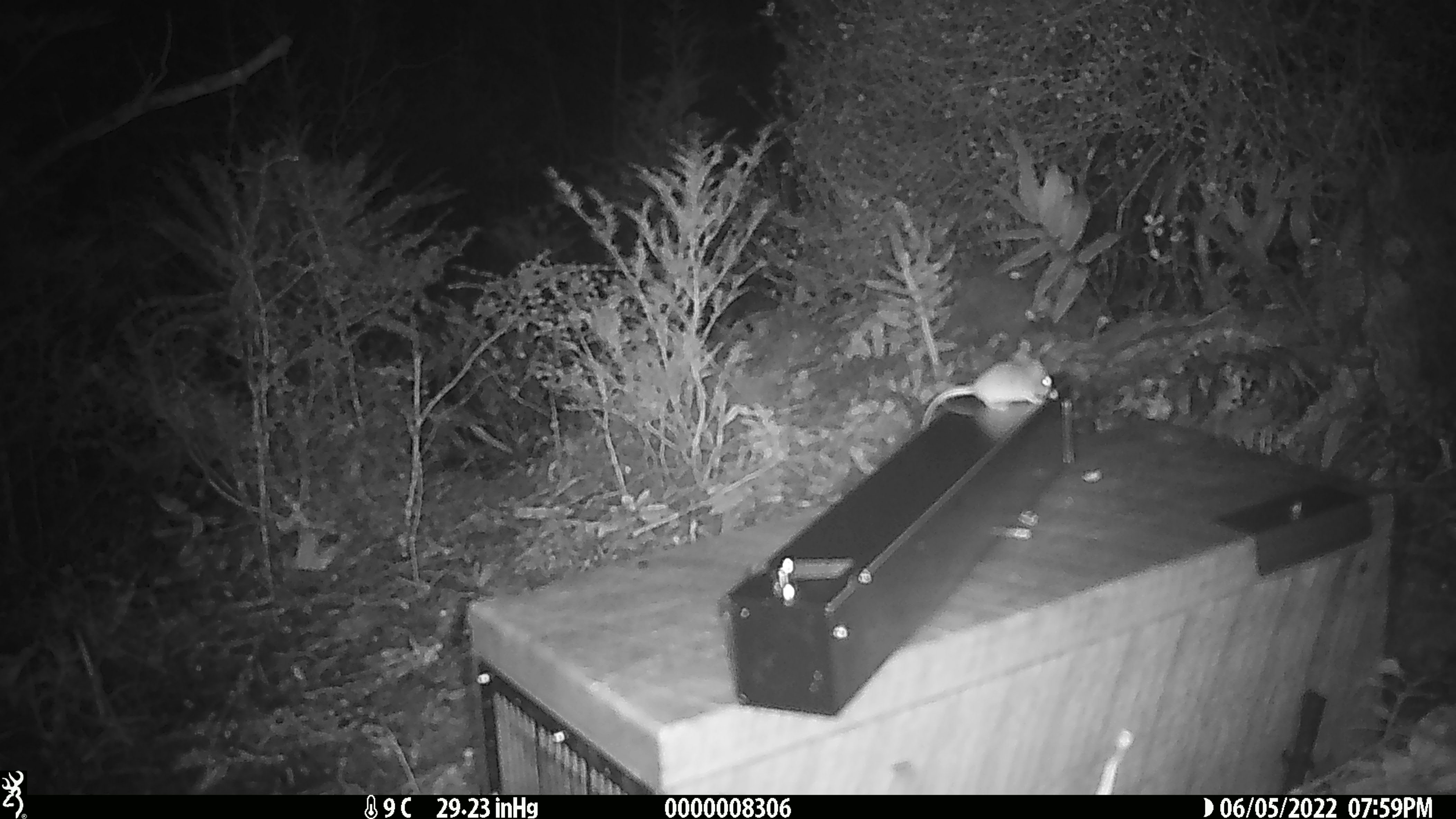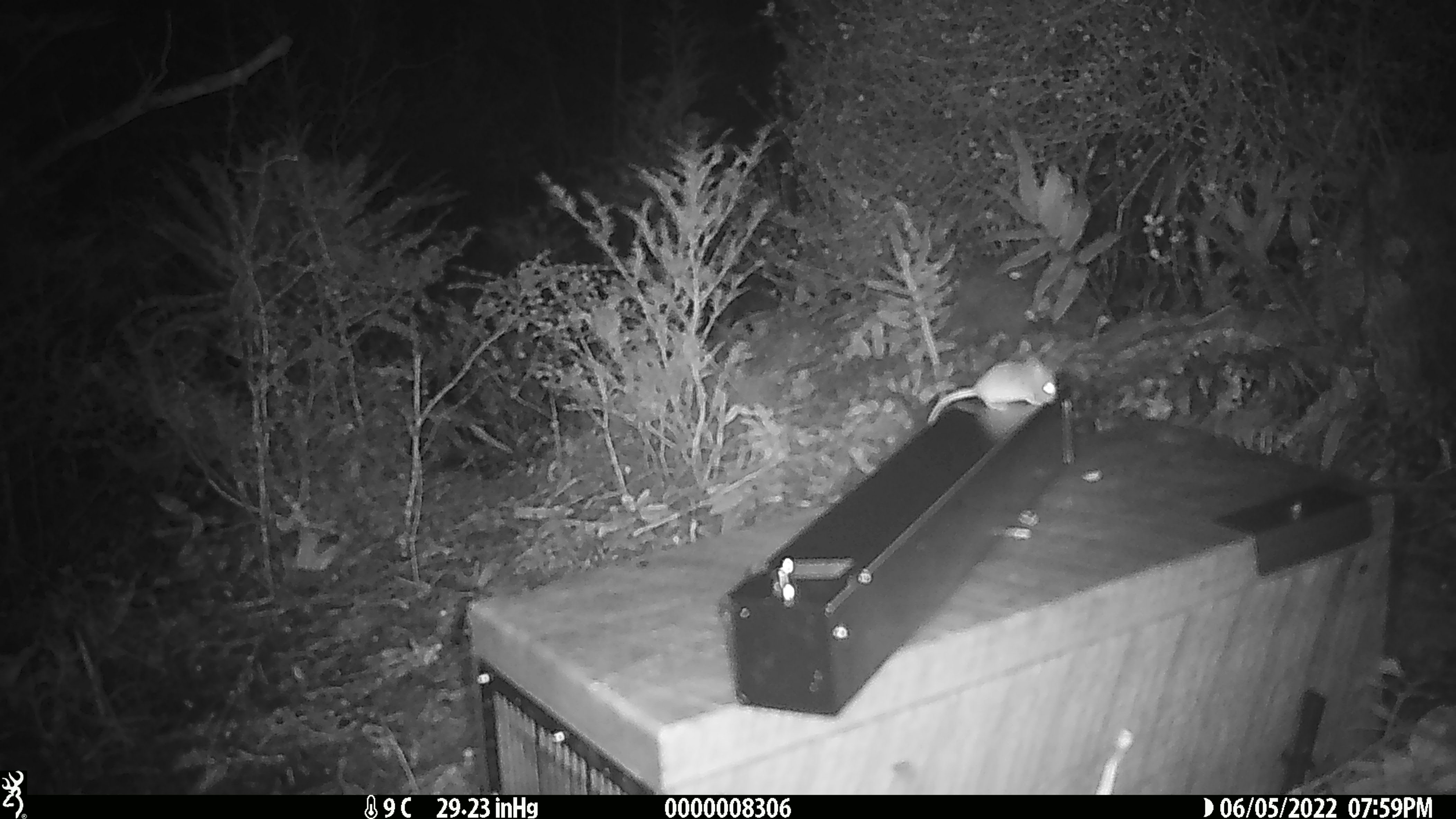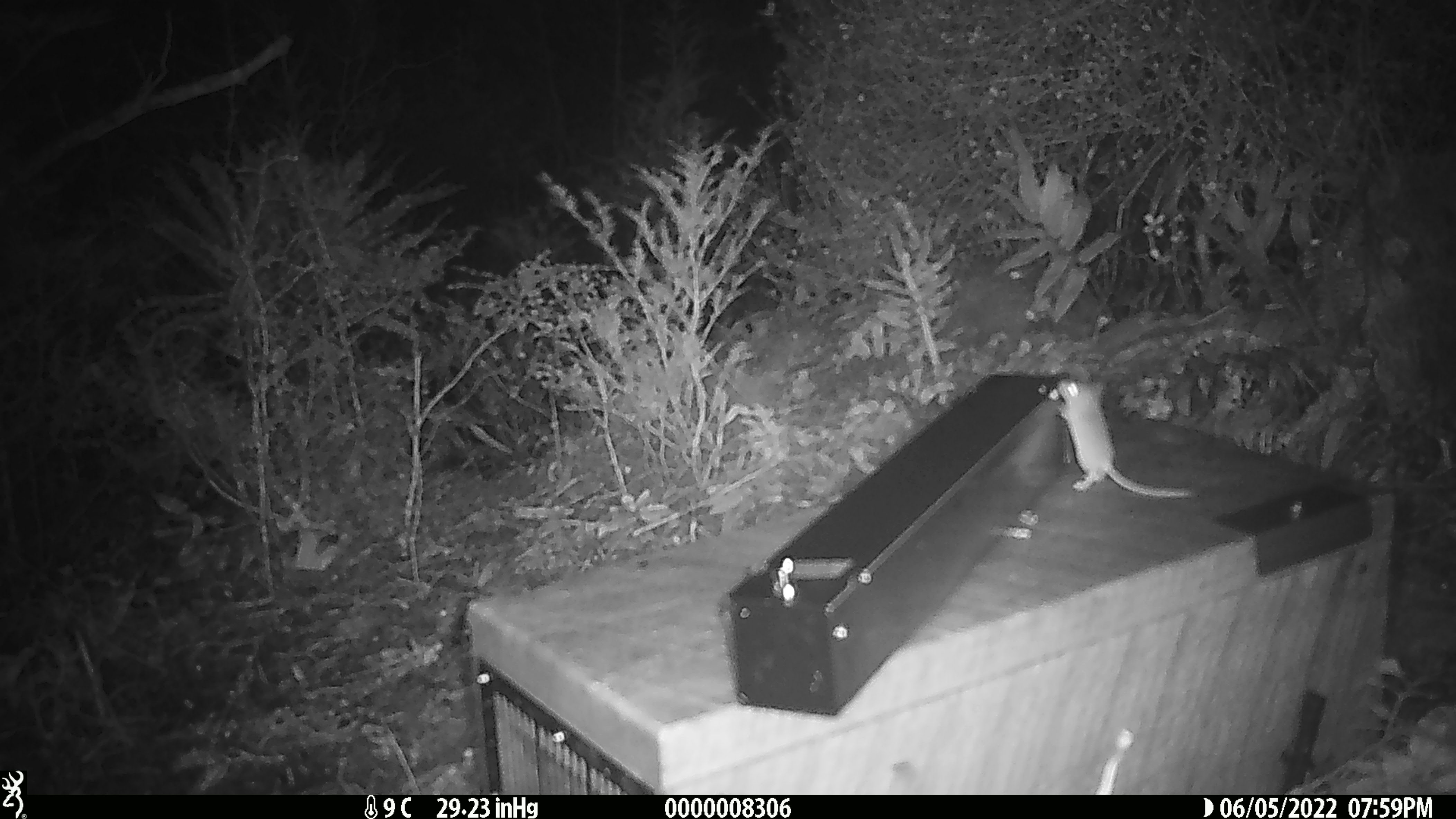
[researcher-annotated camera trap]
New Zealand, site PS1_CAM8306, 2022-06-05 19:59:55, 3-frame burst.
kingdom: Animalia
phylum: Chordata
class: Mammalia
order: Rodentia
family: Muridae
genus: Mus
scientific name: Mus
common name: mouse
Mouse (Mus).